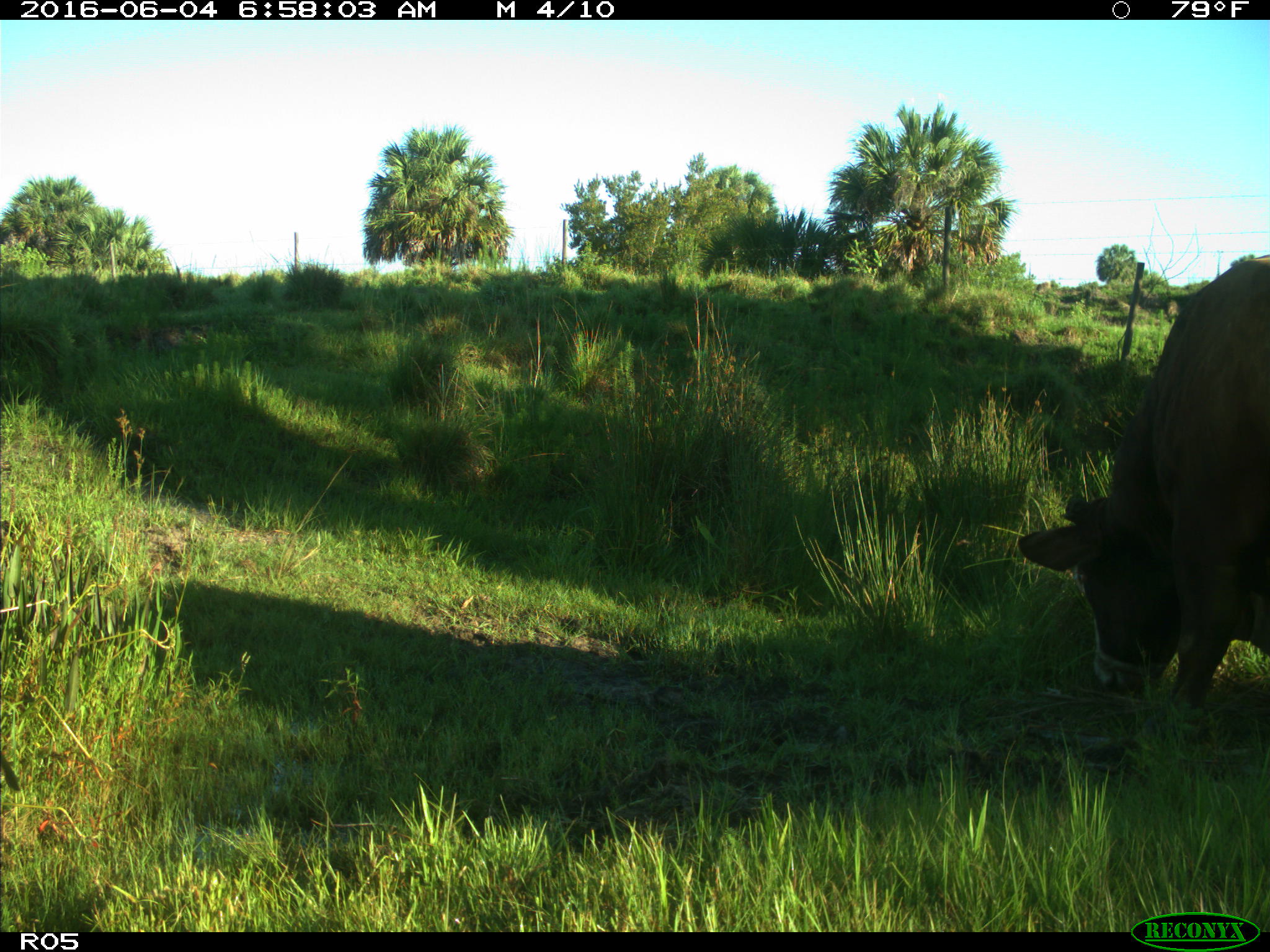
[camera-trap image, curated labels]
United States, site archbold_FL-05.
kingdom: Animalia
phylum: Chordata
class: Mammalia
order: Artiodactyla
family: Bovidae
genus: Bos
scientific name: Bos taurus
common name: domestic cow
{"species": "Bos taurus (domestic cow)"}